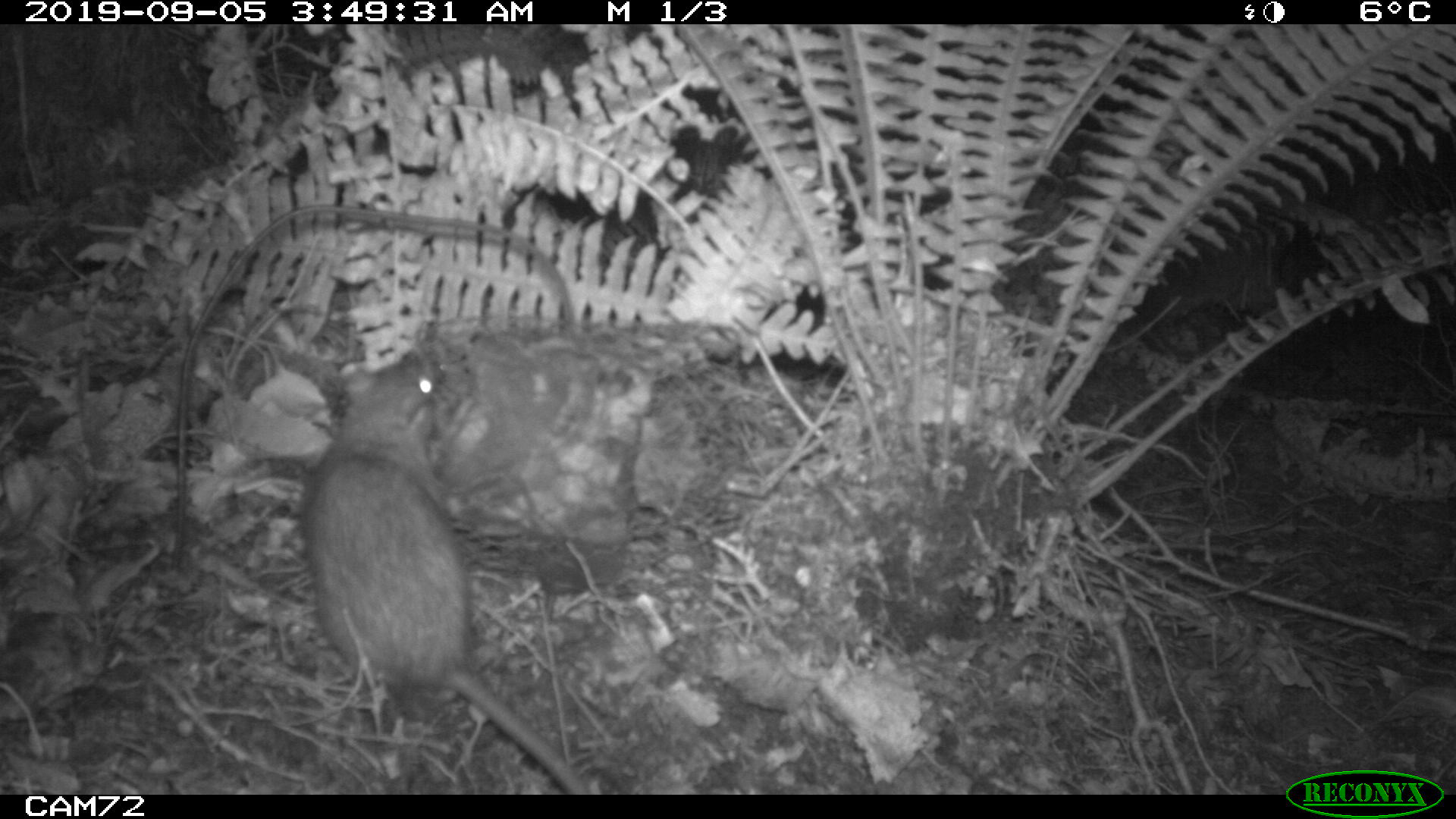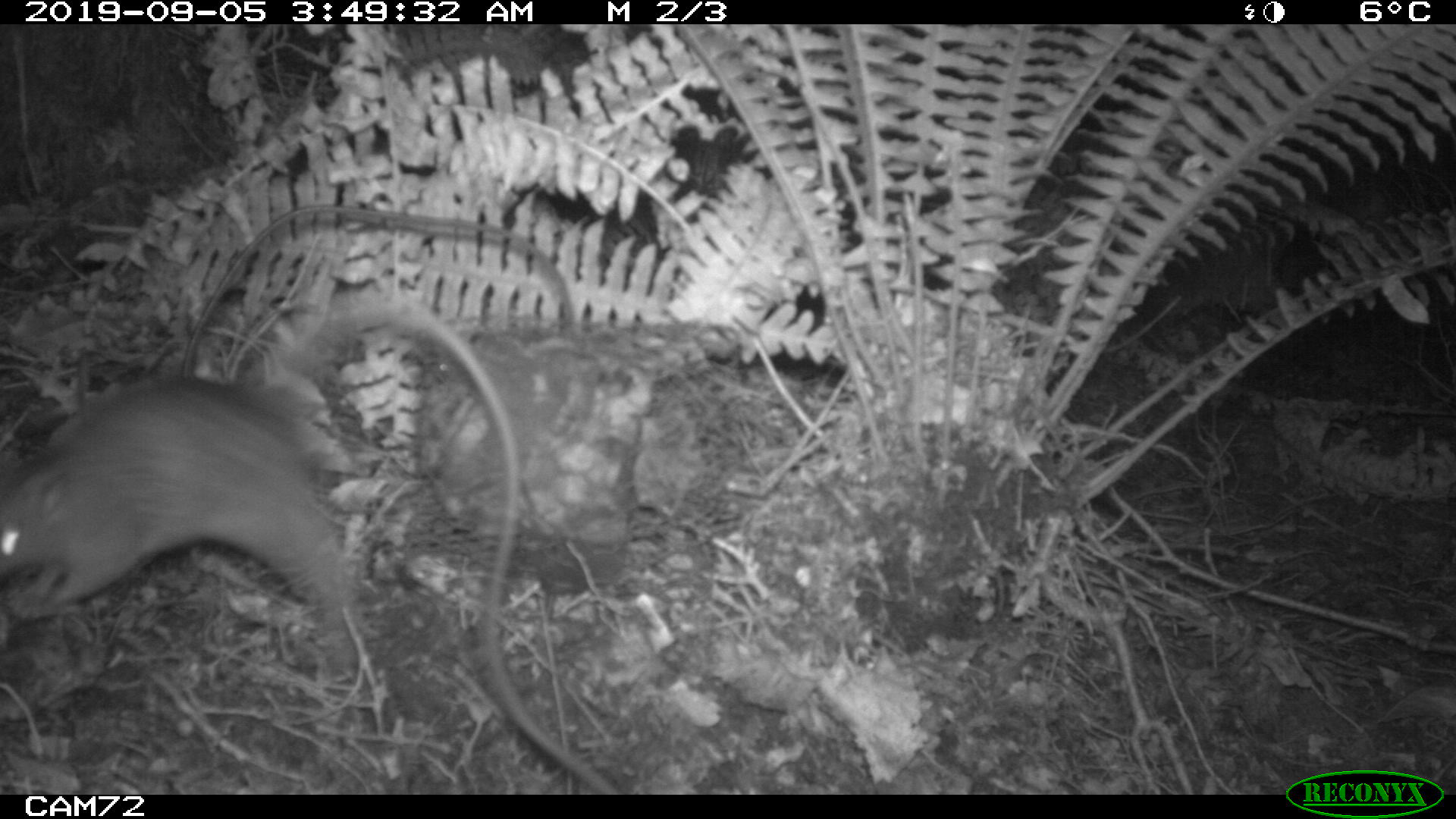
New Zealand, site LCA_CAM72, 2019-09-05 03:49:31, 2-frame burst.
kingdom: Animalia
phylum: Chordata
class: Mammalia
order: Rodentia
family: Muridae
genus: Rattus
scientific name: Rattus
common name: rat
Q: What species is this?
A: Rat (Rattus).